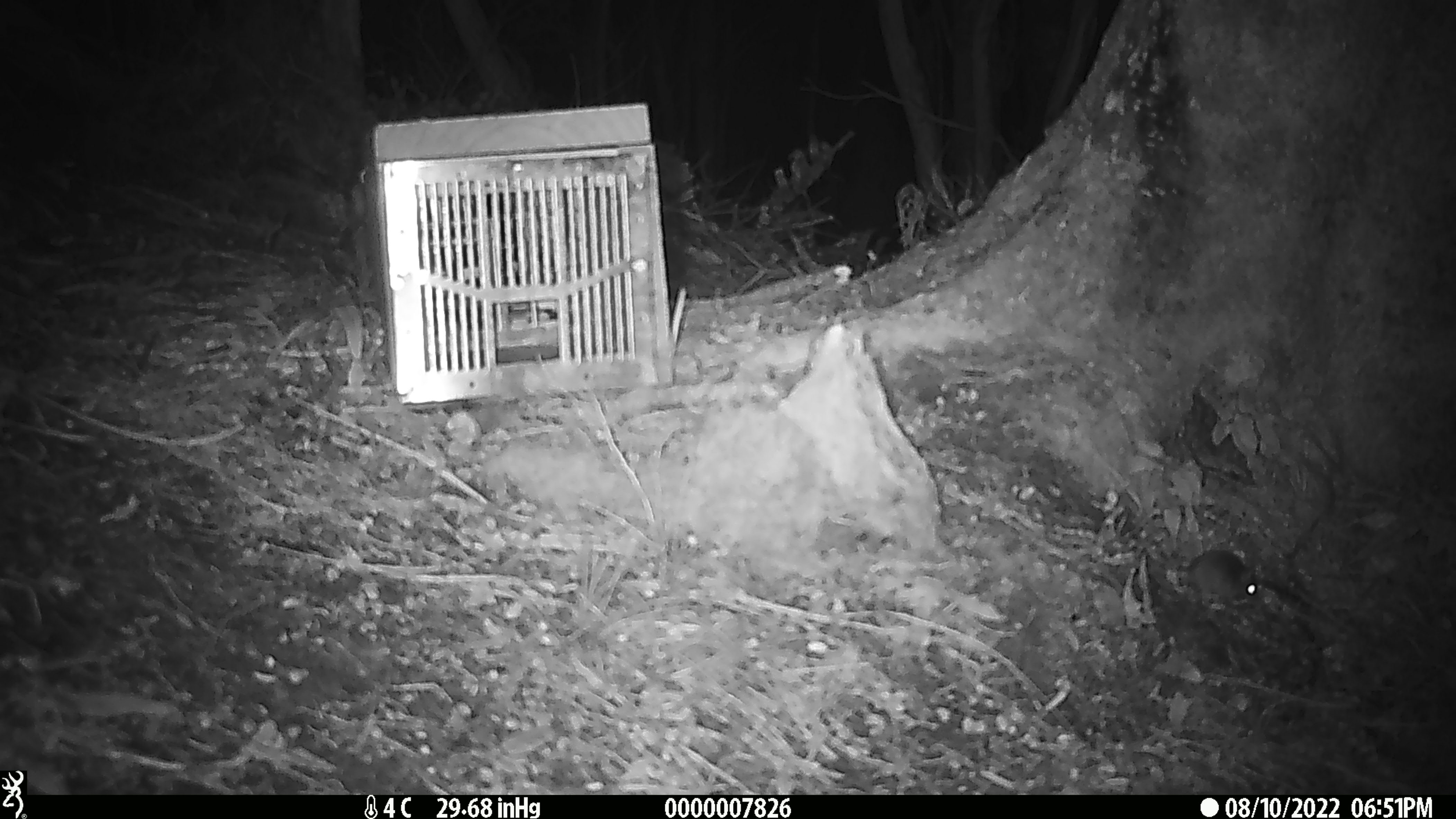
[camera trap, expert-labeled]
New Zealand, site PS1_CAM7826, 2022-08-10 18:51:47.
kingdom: Animalia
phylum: Chordata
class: Mammalia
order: Rodentia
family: Muridae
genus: Mus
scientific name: Mus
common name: mouse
Mouse (Mus).